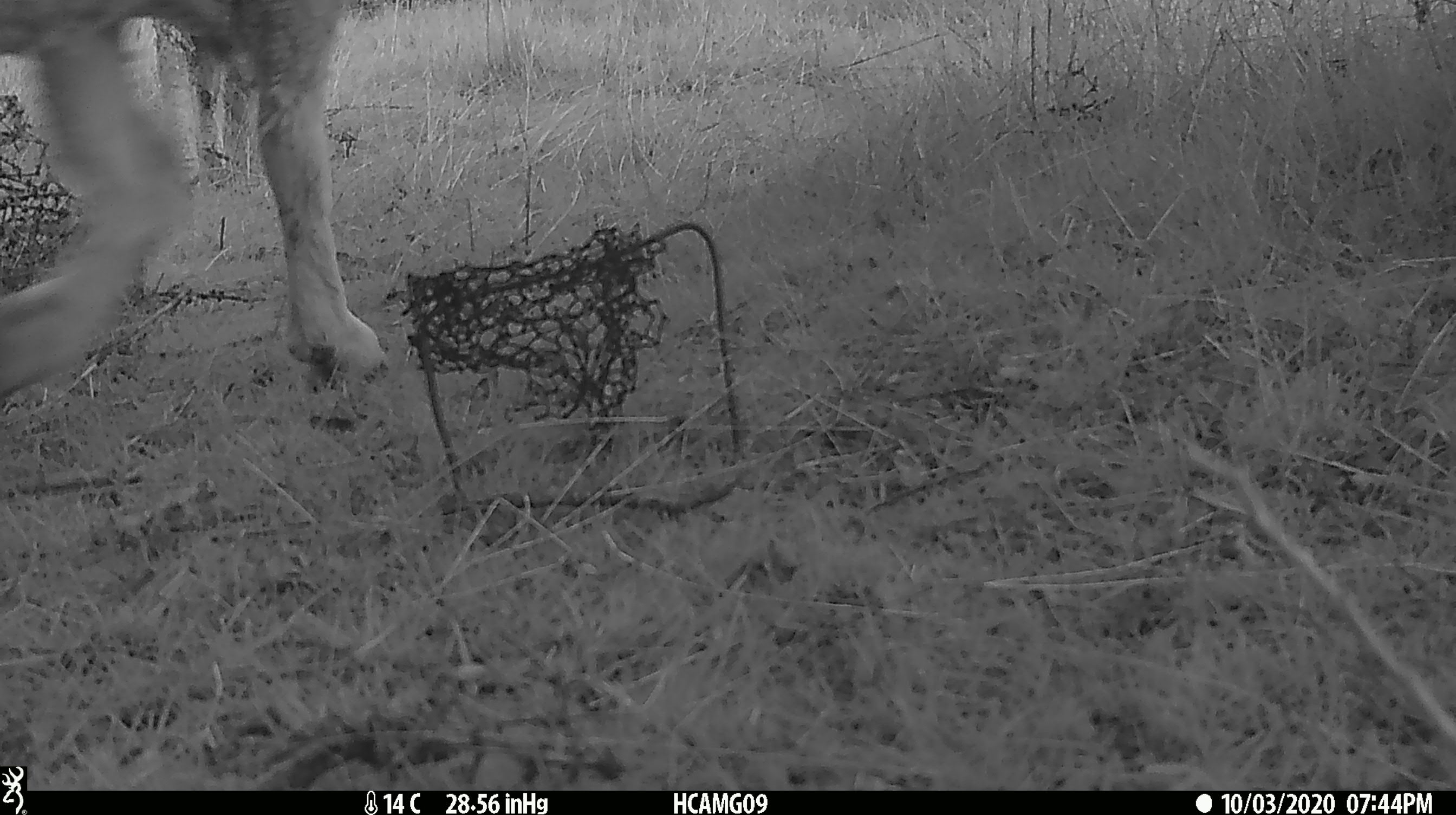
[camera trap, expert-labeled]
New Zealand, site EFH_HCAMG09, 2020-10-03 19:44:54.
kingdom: Animalia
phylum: Chordata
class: Mammalia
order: Artiodactyla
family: Bovidae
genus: Ovis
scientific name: Ovis aries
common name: domestic sheep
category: sheep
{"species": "sheep (domestic sheep) (Ovis aries)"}